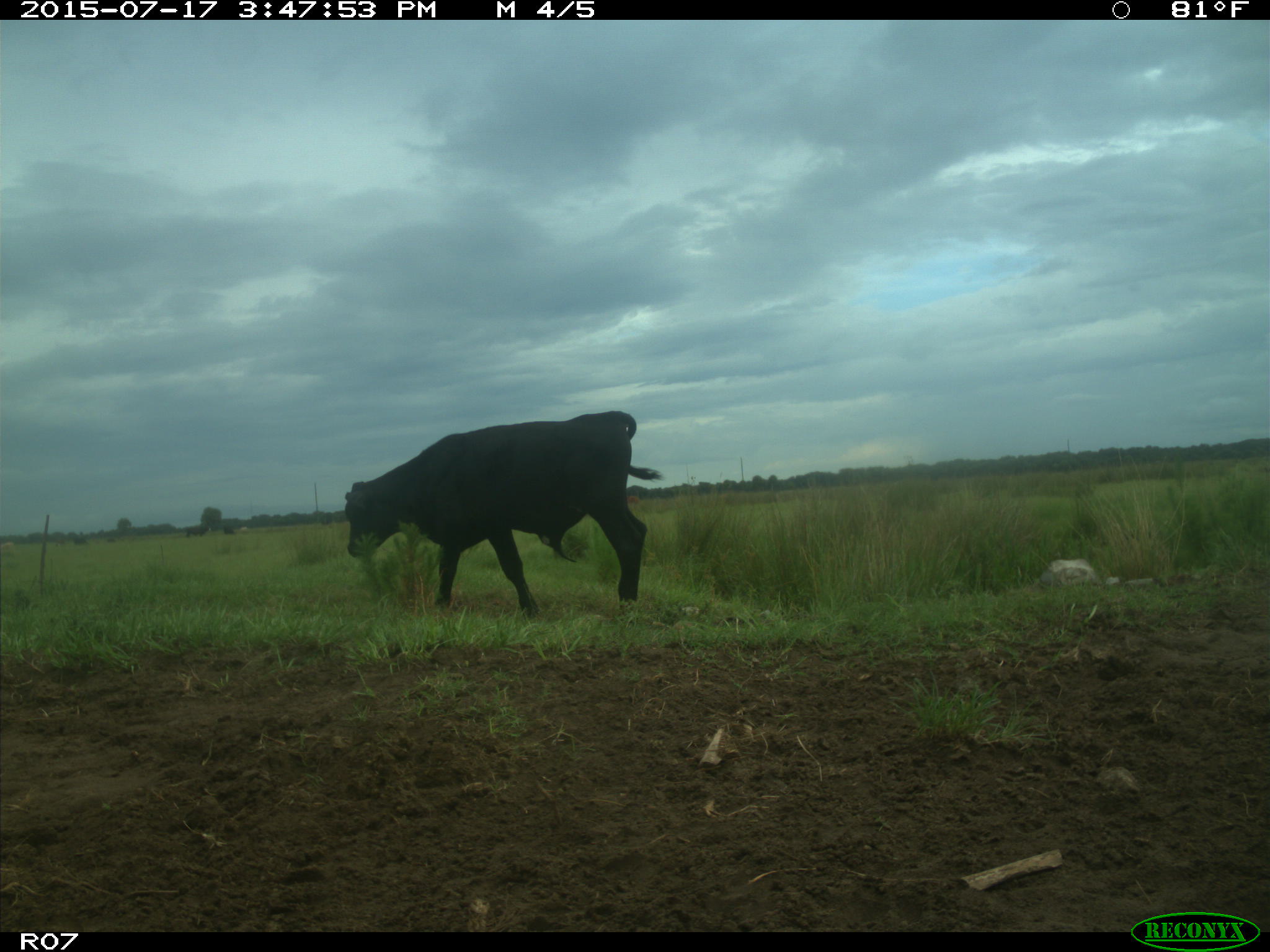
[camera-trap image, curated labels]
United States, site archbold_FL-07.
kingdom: Animalia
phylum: Chordata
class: Mammalia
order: Artiodactyla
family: Bovidae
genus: Bos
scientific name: Bos taurus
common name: domestic cow